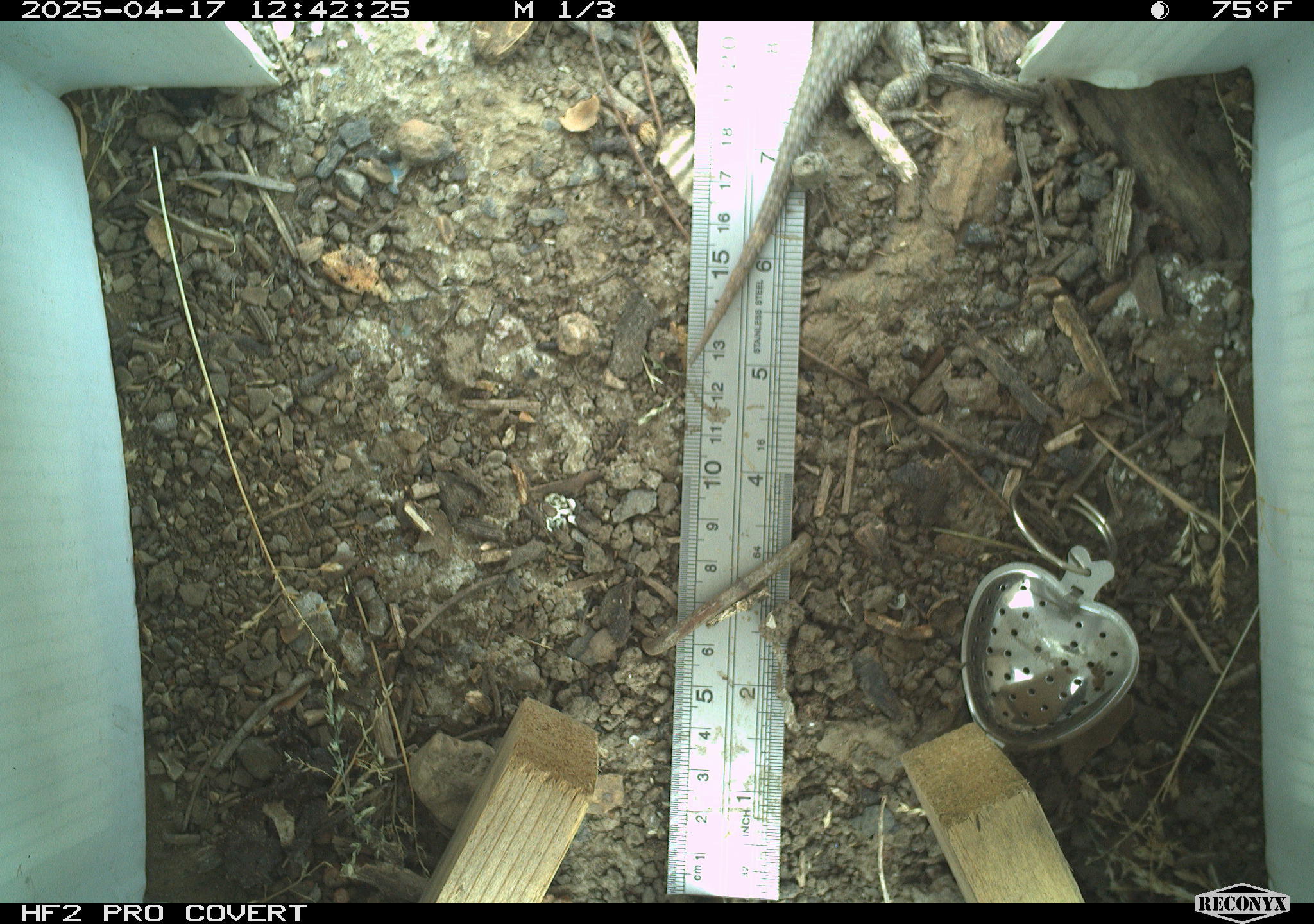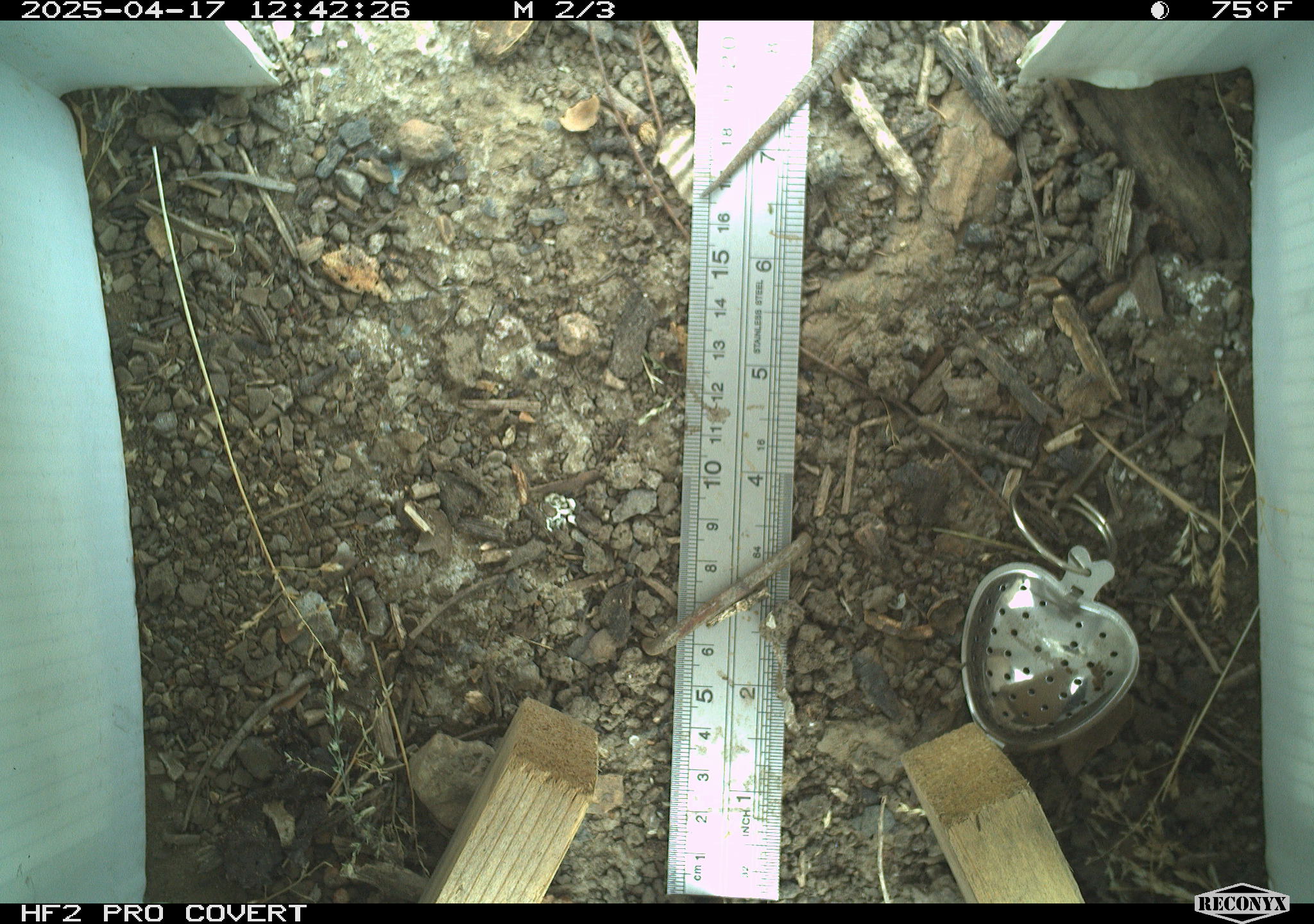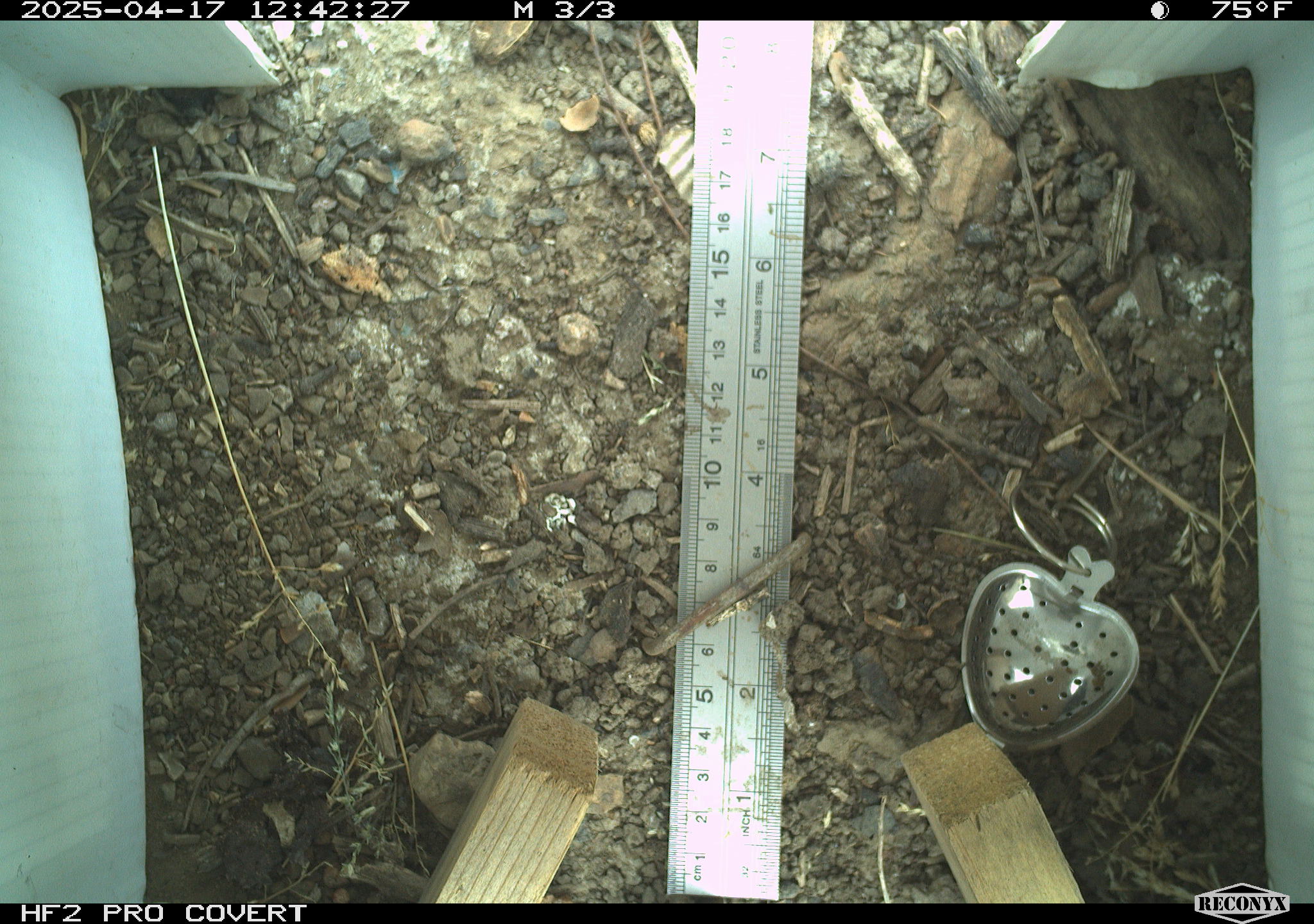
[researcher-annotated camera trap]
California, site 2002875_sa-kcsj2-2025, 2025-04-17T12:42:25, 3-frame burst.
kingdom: Animalia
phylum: Chordata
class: Reptilia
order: Squamata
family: Phrynosomatidae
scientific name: Phrynosomatidae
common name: north american spiny lizards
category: sceloporus/uta species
Sceloporus/uta species (north american spiny lizards) (Phrynosomatidae).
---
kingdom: Animalia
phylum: Chordata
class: Reptilia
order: Squamata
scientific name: Squamata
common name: lizards and snakes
Lizards and snakes (Squamata).